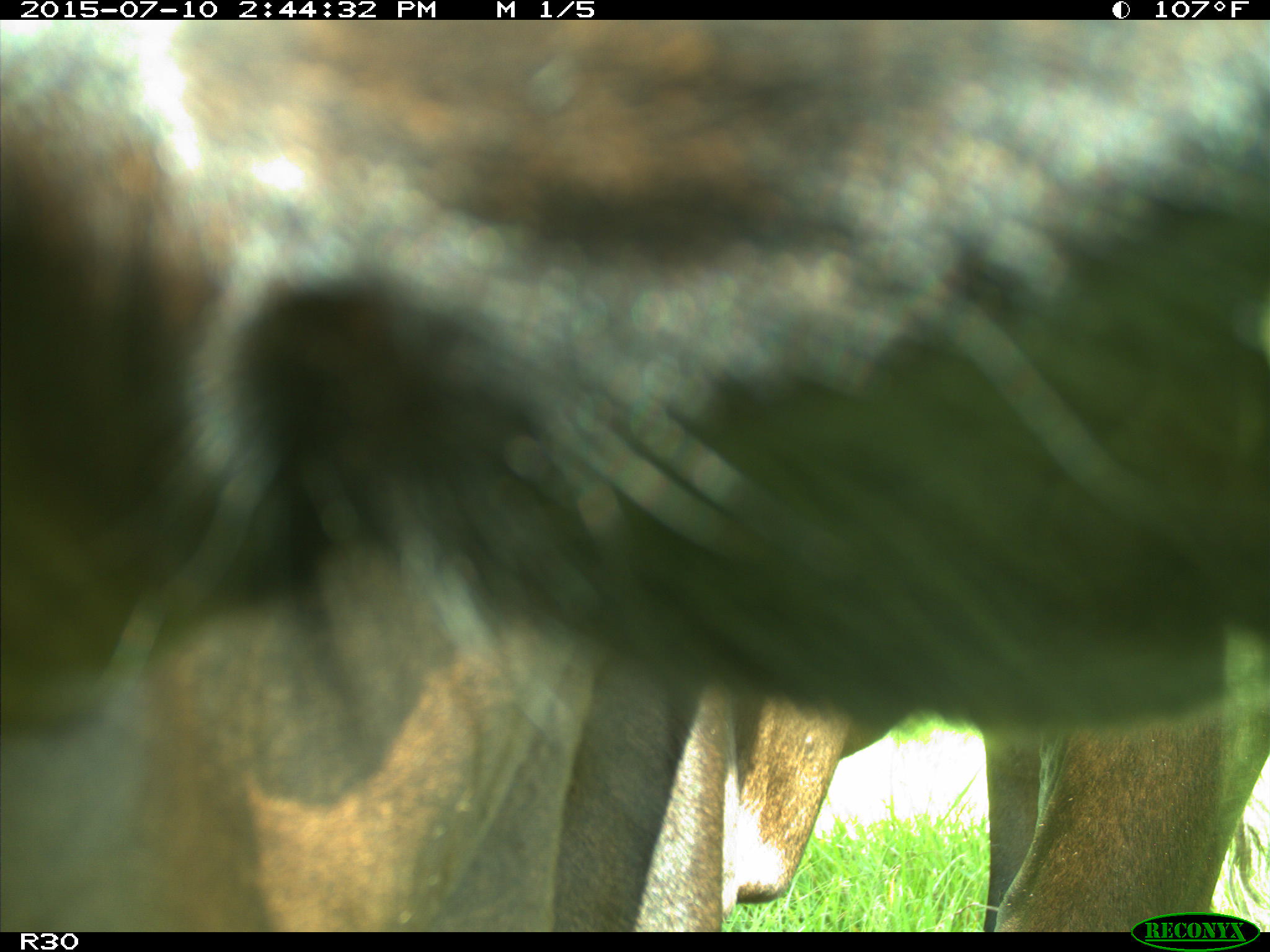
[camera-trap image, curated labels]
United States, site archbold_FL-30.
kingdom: Animalia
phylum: Chordata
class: Mammalia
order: Artiodactyla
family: Bovidae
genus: Bos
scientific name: Bos taurus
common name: domestic cow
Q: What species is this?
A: Bos taurus (domestic cow).